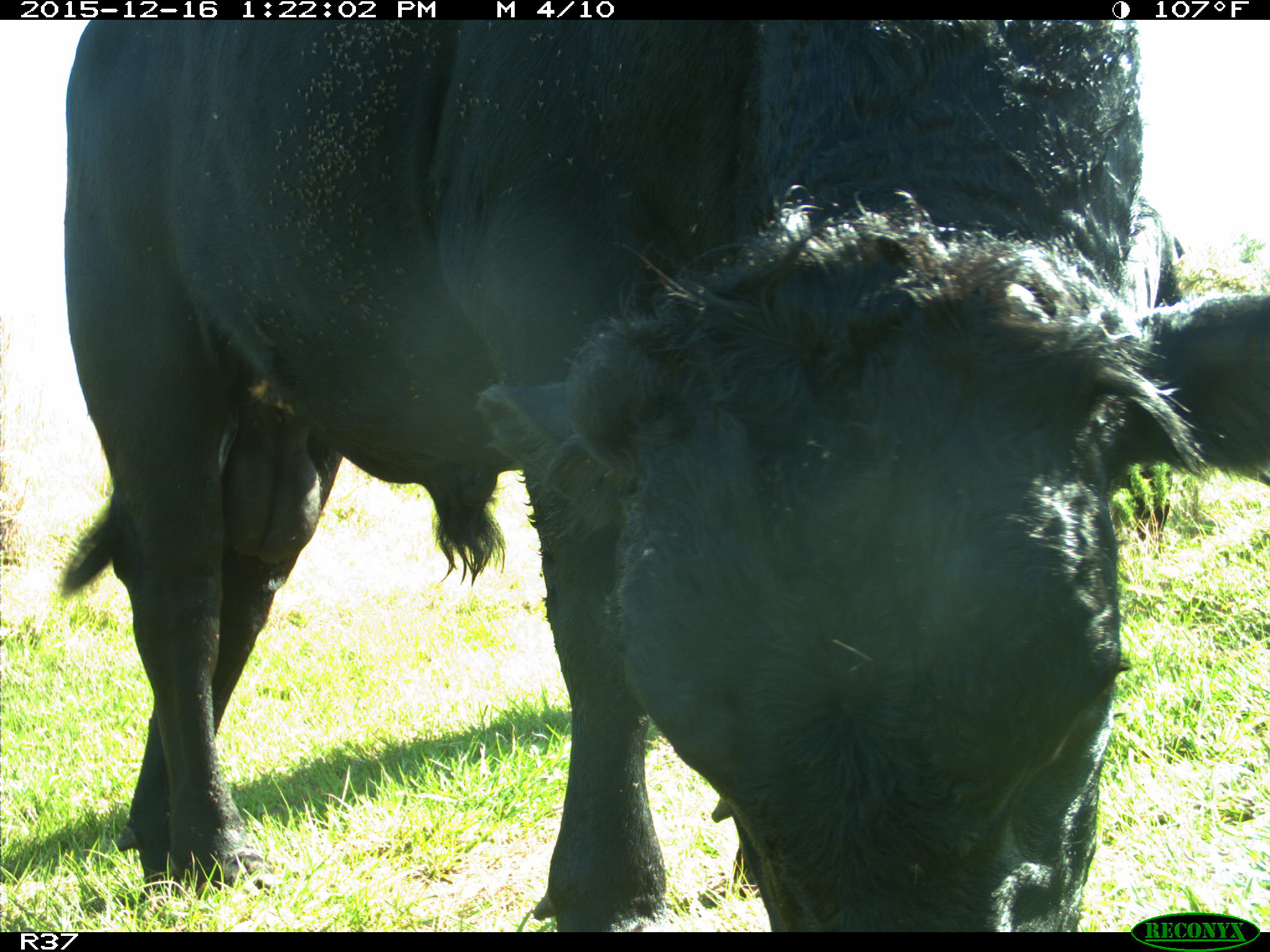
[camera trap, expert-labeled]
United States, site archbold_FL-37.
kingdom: Animalia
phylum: Chordata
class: Mammalia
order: Artiodactyla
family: Bovidae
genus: Bos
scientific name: Bos taurus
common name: domestic cow